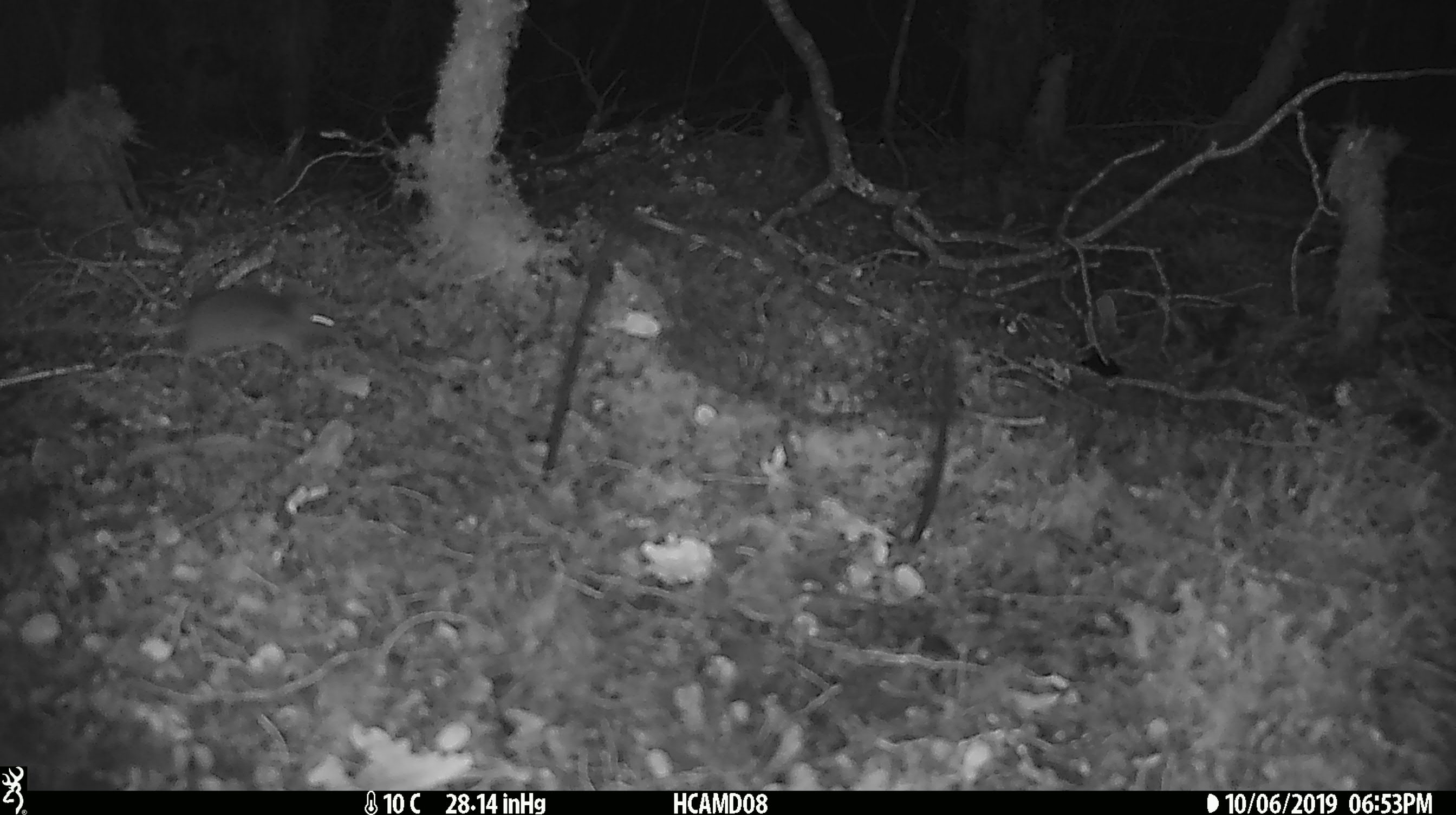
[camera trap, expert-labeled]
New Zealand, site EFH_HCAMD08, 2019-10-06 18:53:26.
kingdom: Animalia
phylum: Chordata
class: Mammalia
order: Rodentia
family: Muridae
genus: Mus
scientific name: Mus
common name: mouse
Mouse (Mus).